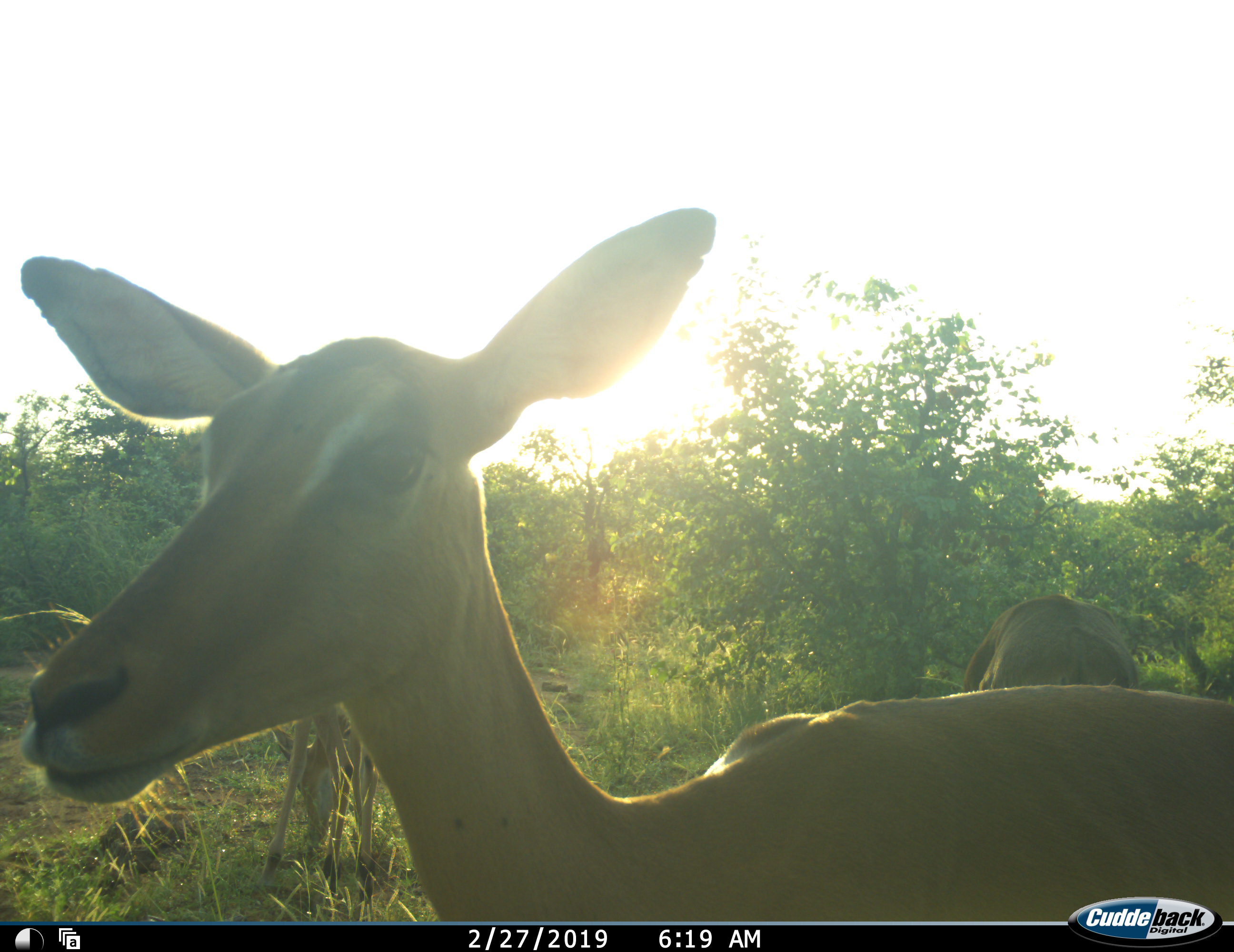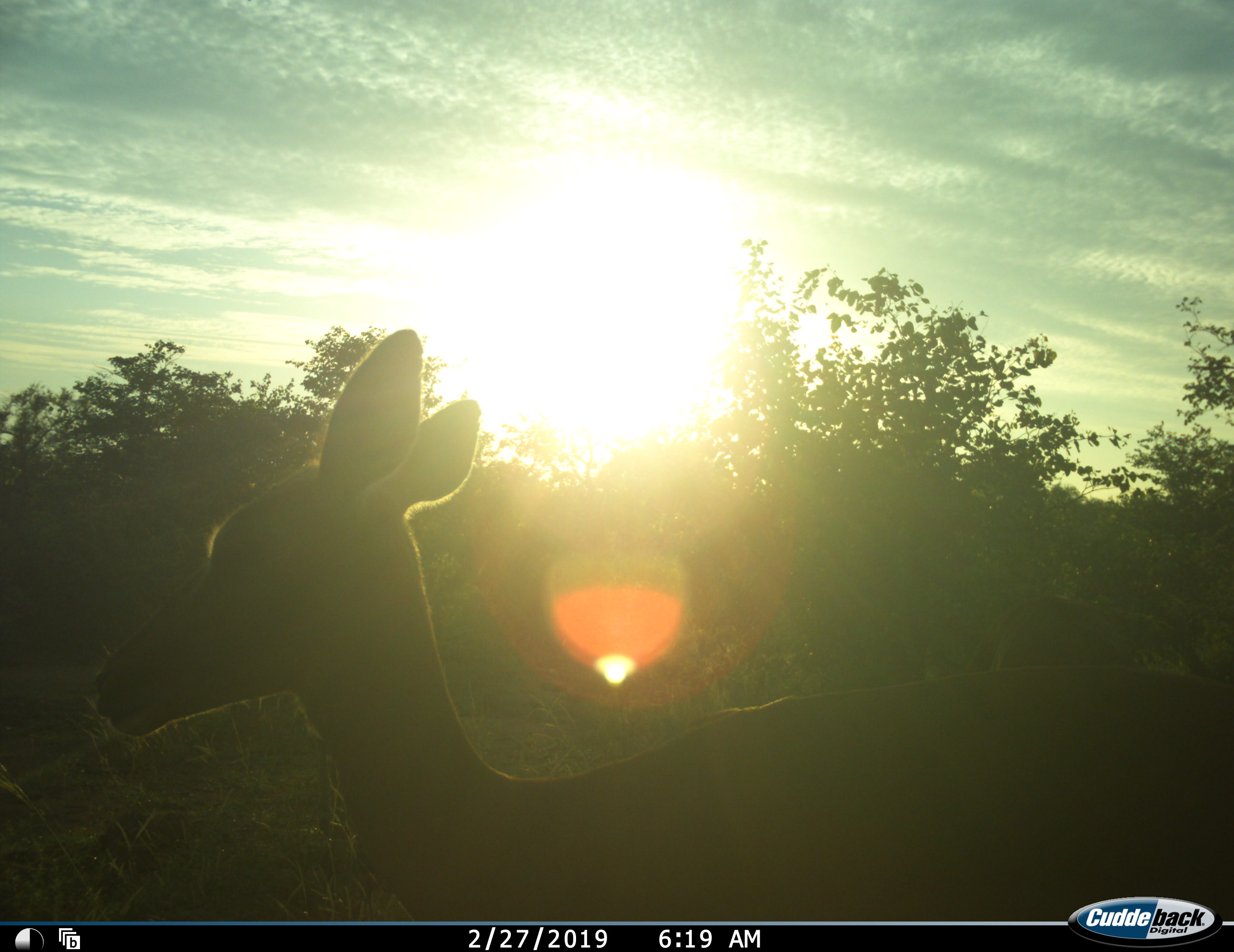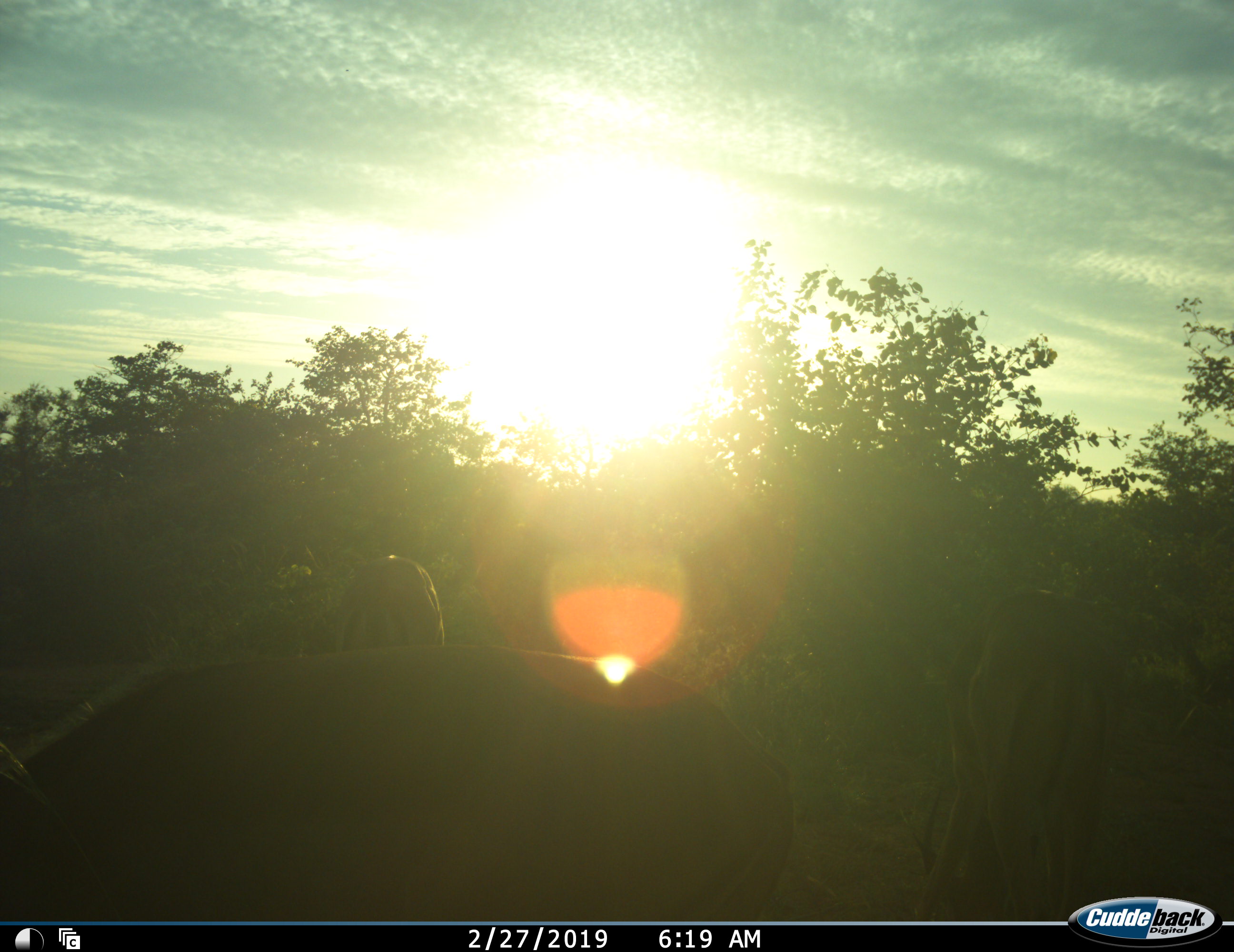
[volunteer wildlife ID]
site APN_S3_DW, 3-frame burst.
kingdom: Animalia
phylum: Chordata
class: Mammalia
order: Artiodactyla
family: Bovidae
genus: Aepyceros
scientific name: Aepyceros melampus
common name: impala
Impala (Aepyceros melampus), count 3. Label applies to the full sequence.